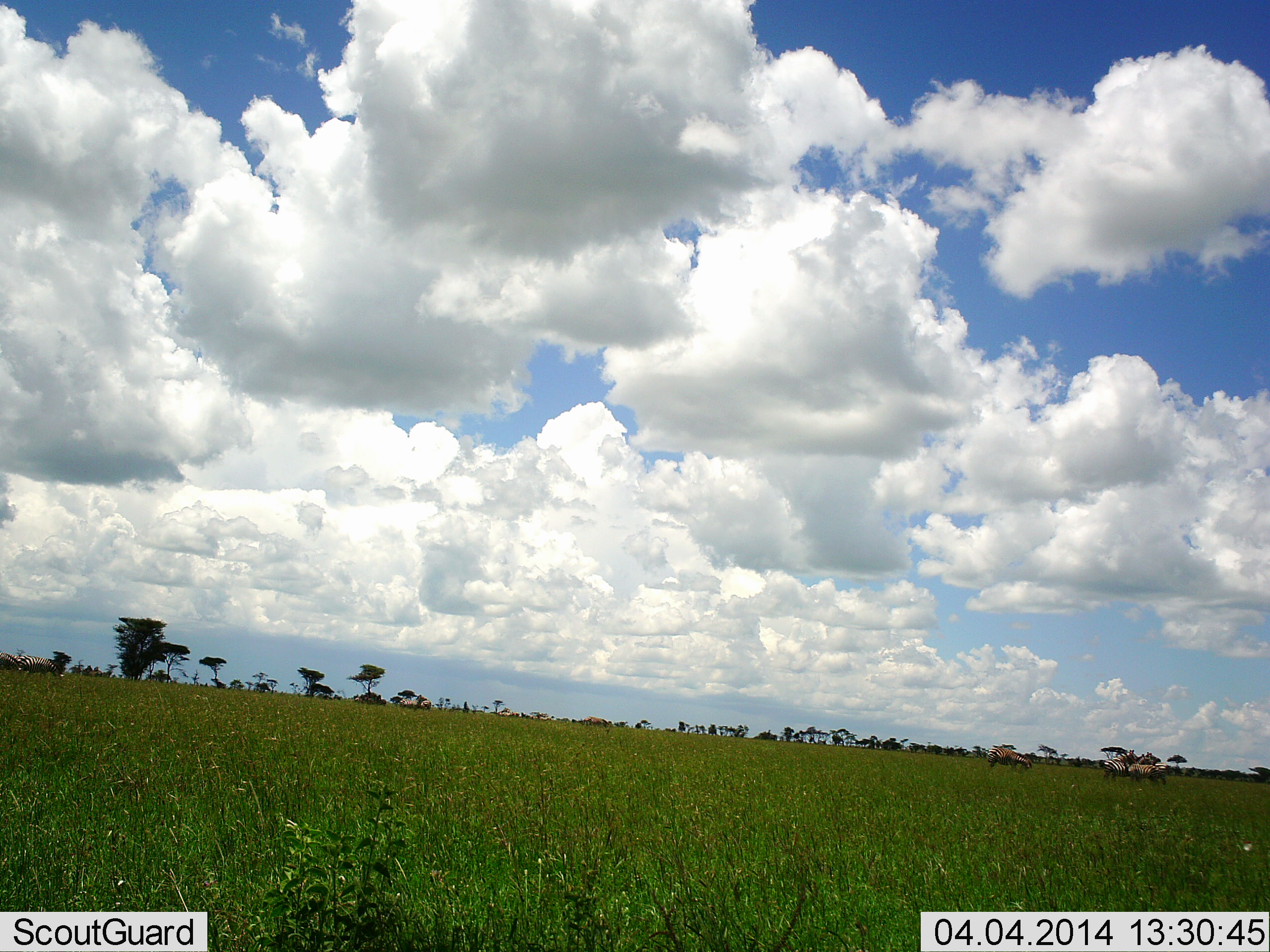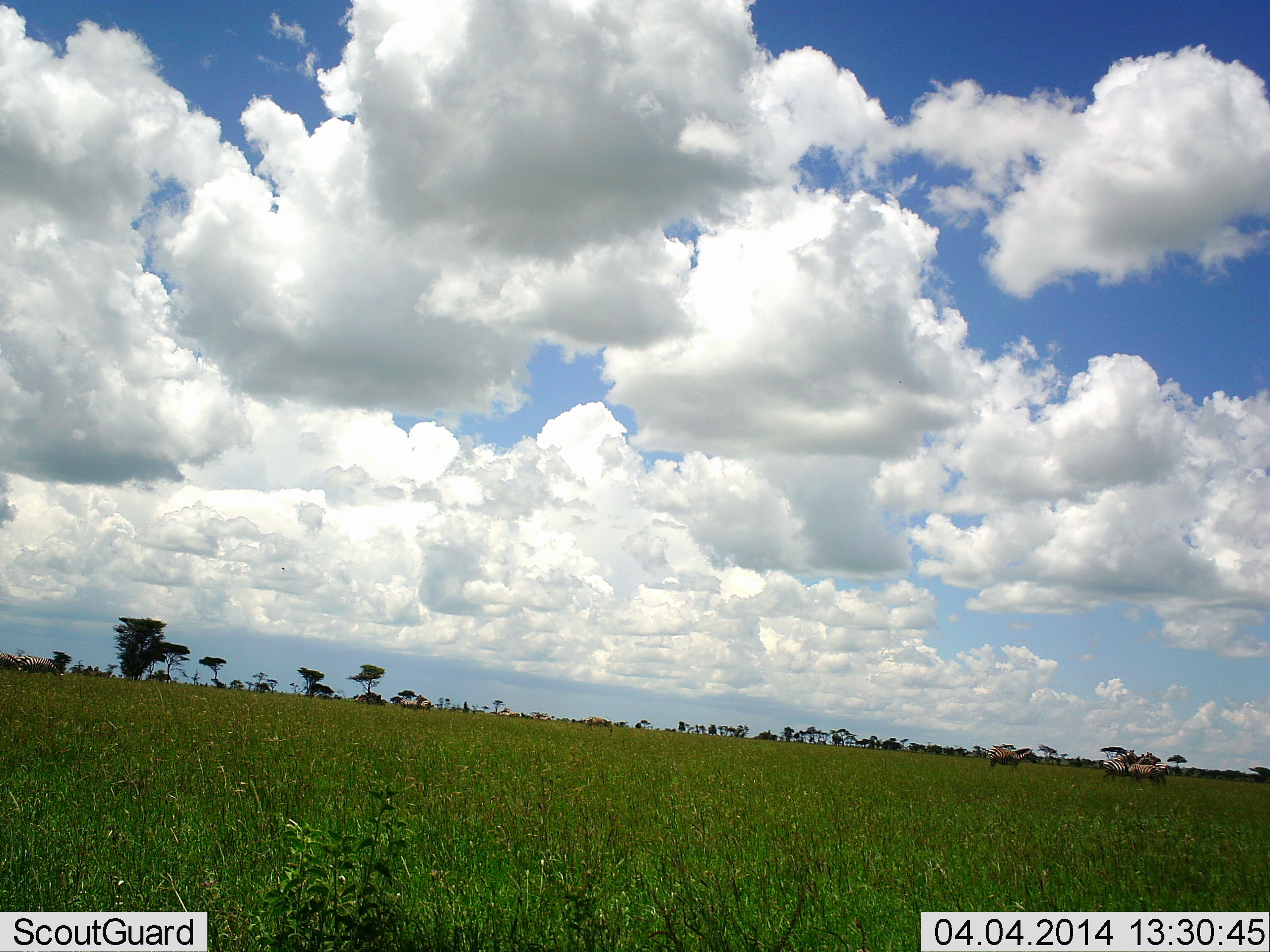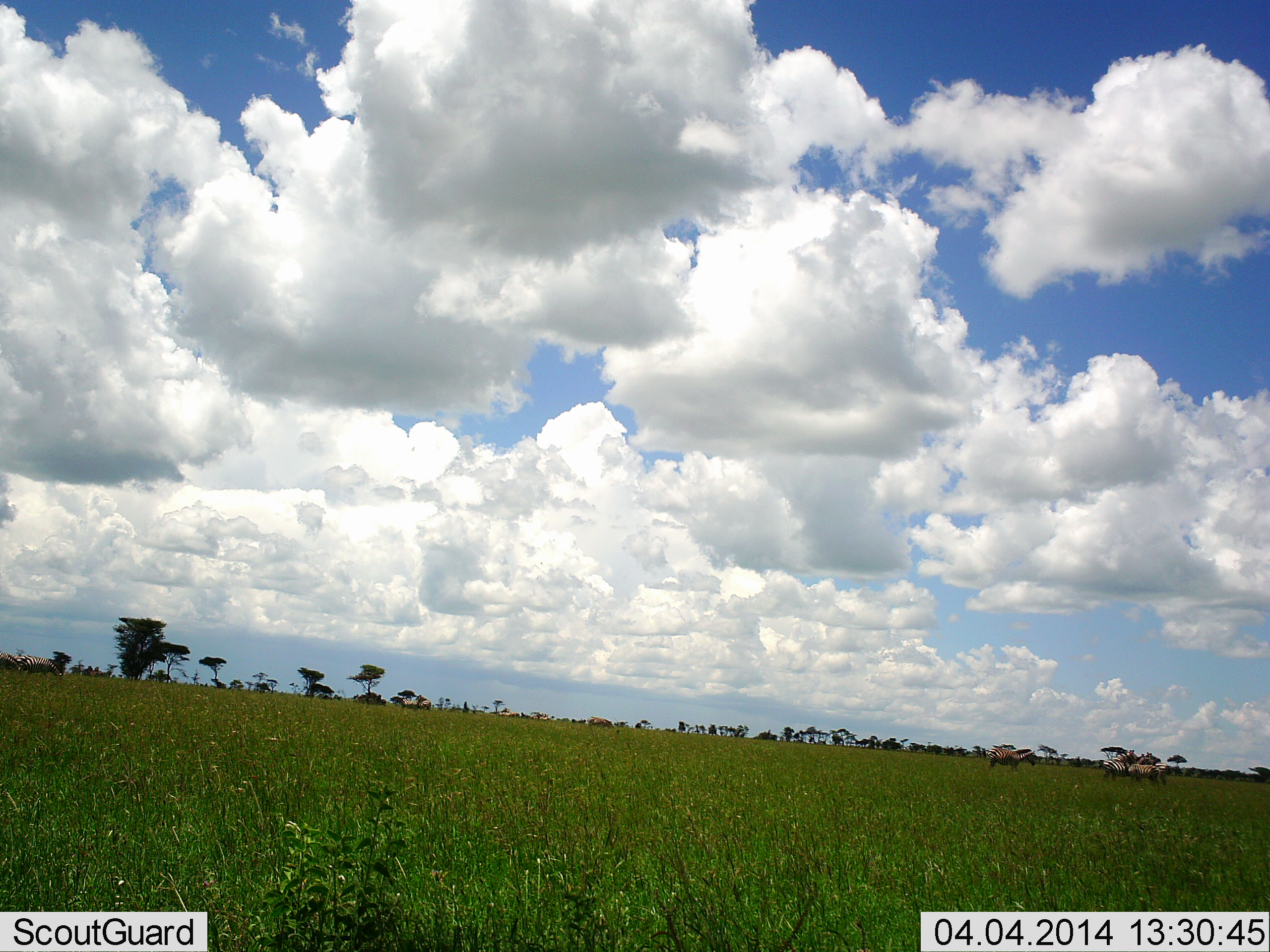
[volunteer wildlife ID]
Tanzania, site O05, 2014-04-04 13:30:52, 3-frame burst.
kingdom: Animalia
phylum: Chordata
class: Mammalia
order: Perissodactyla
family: Equidae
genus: Equus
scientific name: Equus quagga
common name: plains zebra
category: zebra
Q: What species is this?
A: Zebra (plains zebra) (Equus quagga).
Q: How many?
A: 3.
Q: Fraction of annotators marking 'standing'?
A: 67%.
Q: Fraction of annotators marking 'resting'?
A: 0%.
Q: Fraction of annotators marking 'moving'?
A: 11%.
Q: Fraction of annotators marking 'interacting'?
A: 0%.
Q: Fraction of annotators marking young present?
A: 0%.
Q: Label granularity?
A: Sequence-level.